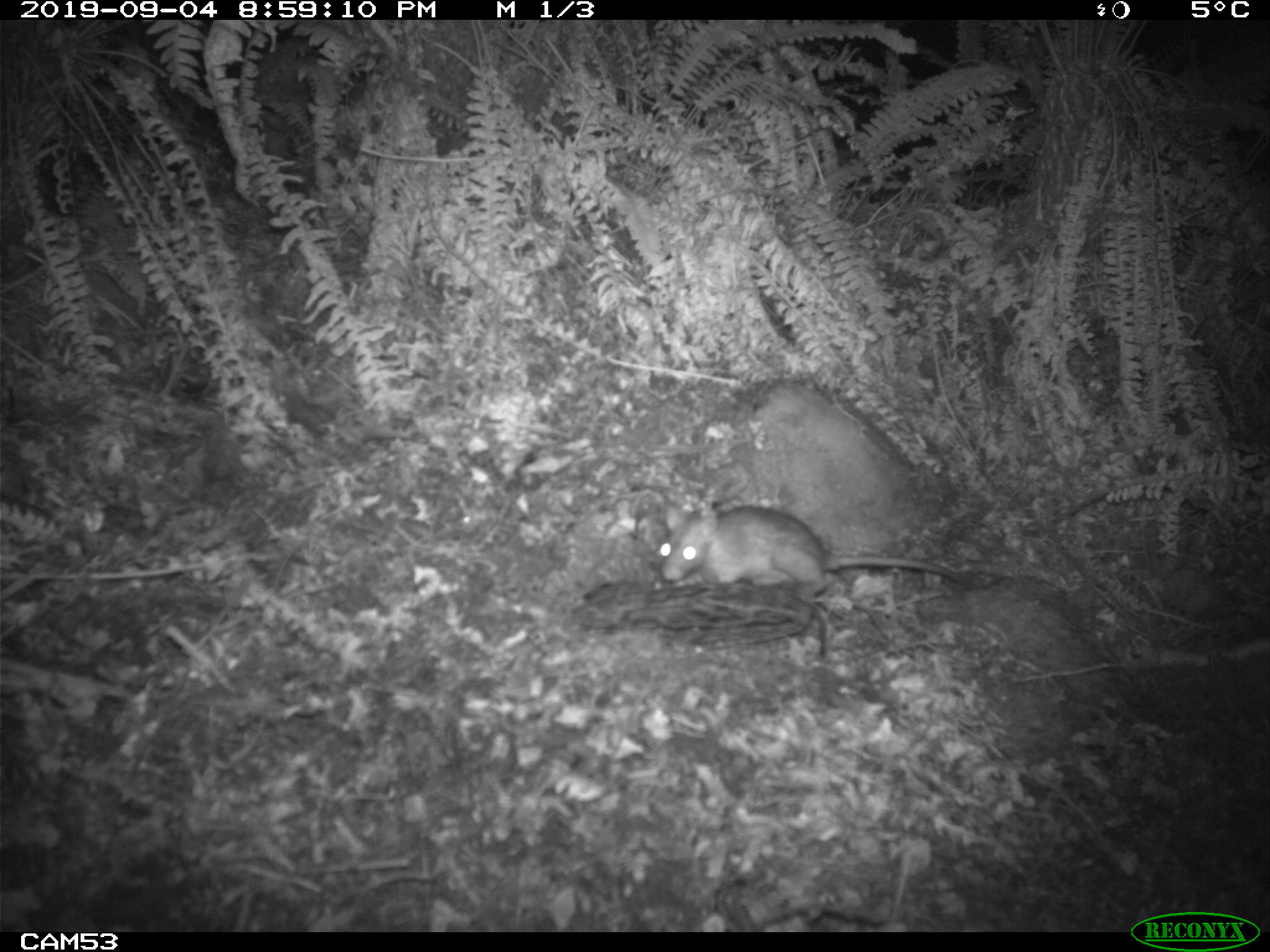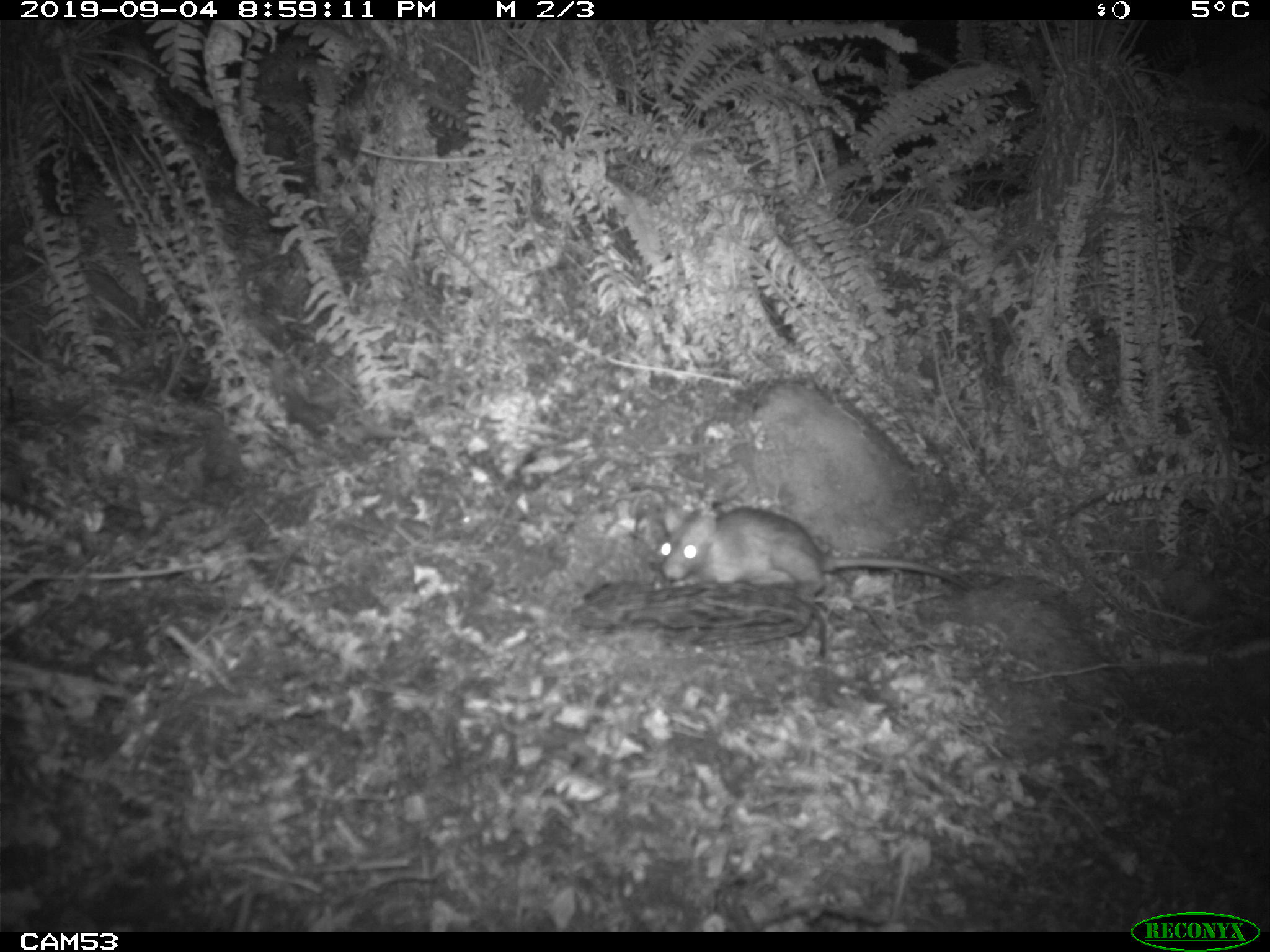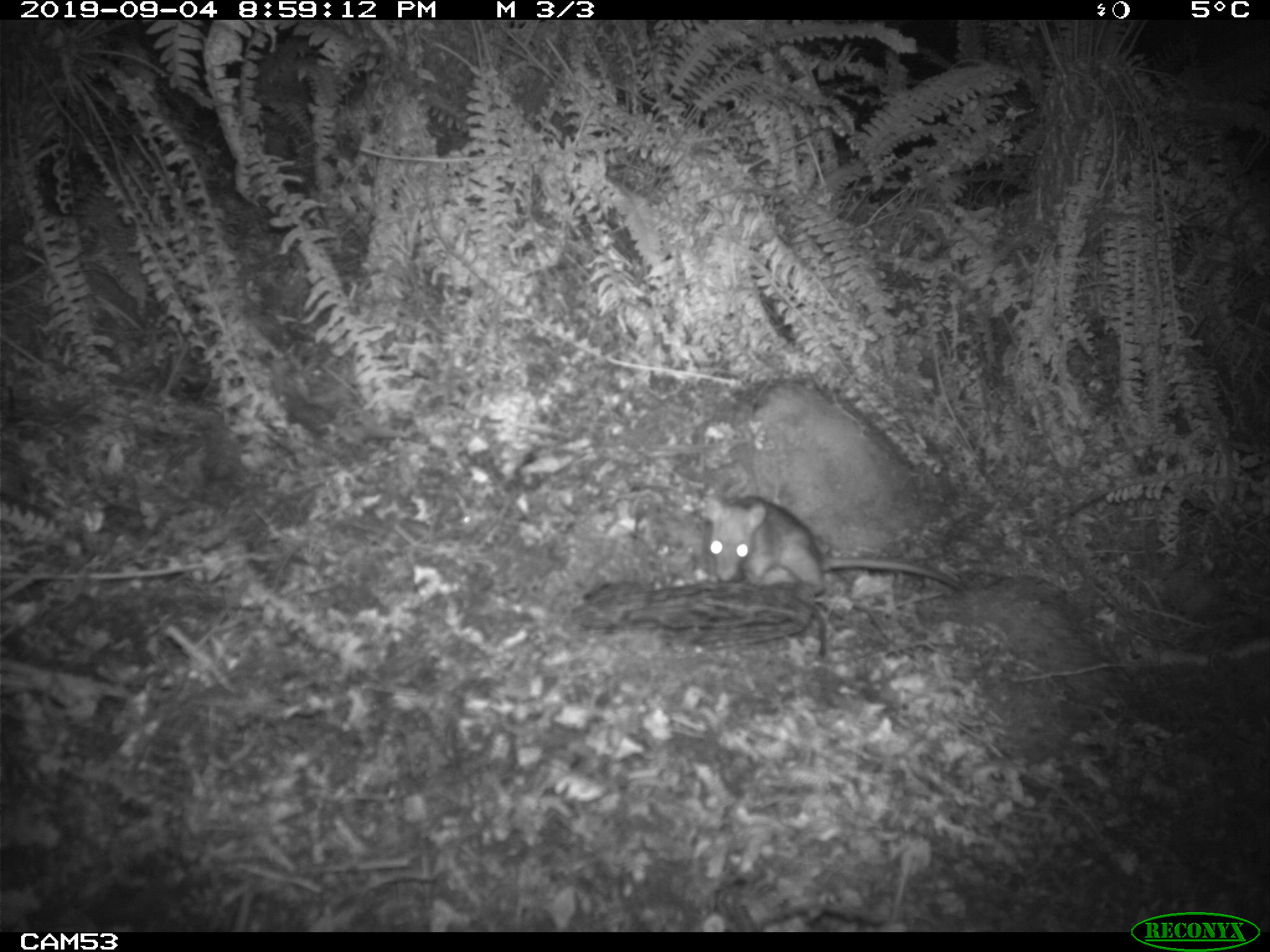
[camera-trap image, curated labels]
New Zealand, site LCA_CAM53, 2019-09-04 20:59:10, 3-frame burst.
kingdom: Animalia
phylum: Chordata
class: Mammalia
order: Rodentia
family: Muridae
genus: Rattus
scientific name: Rattus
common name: rat